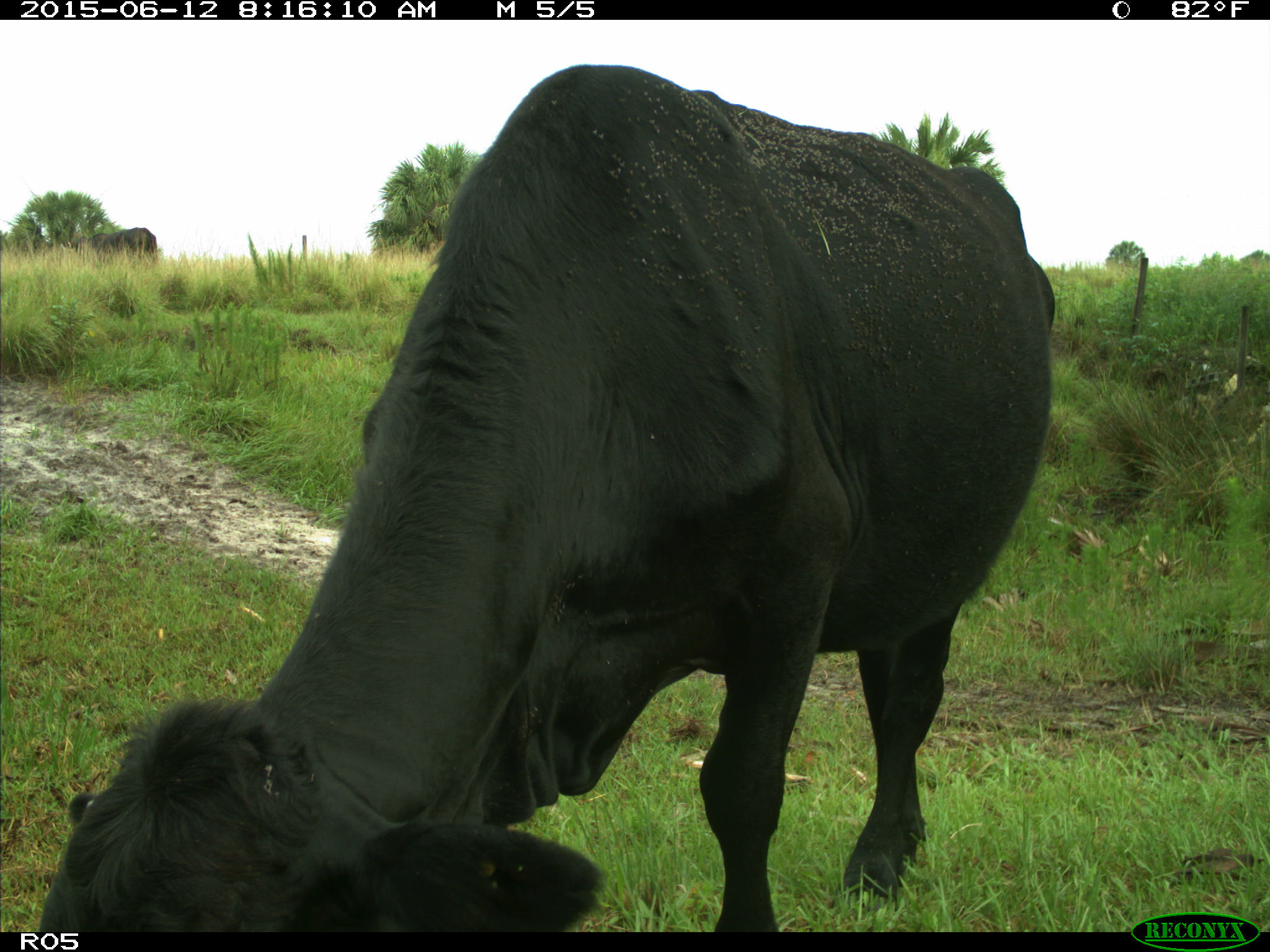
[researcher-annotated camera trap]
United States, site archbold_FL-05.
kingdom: Animalia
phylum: Chordata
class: Mammalia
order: Artiodactyla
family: Bovidae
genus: Bos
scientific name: Bos taurus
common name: domestic cow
Bos taurus (domestic cow).